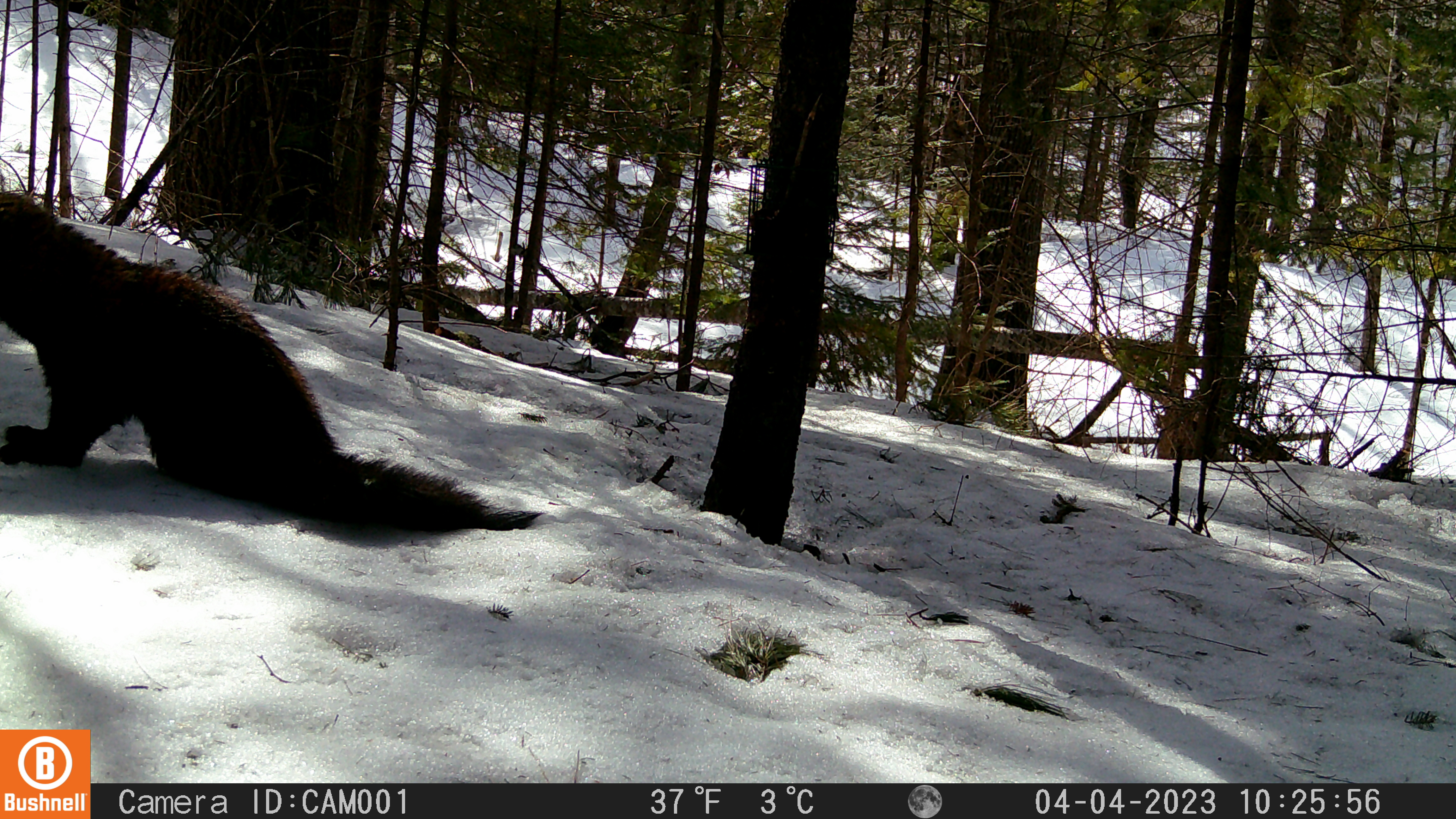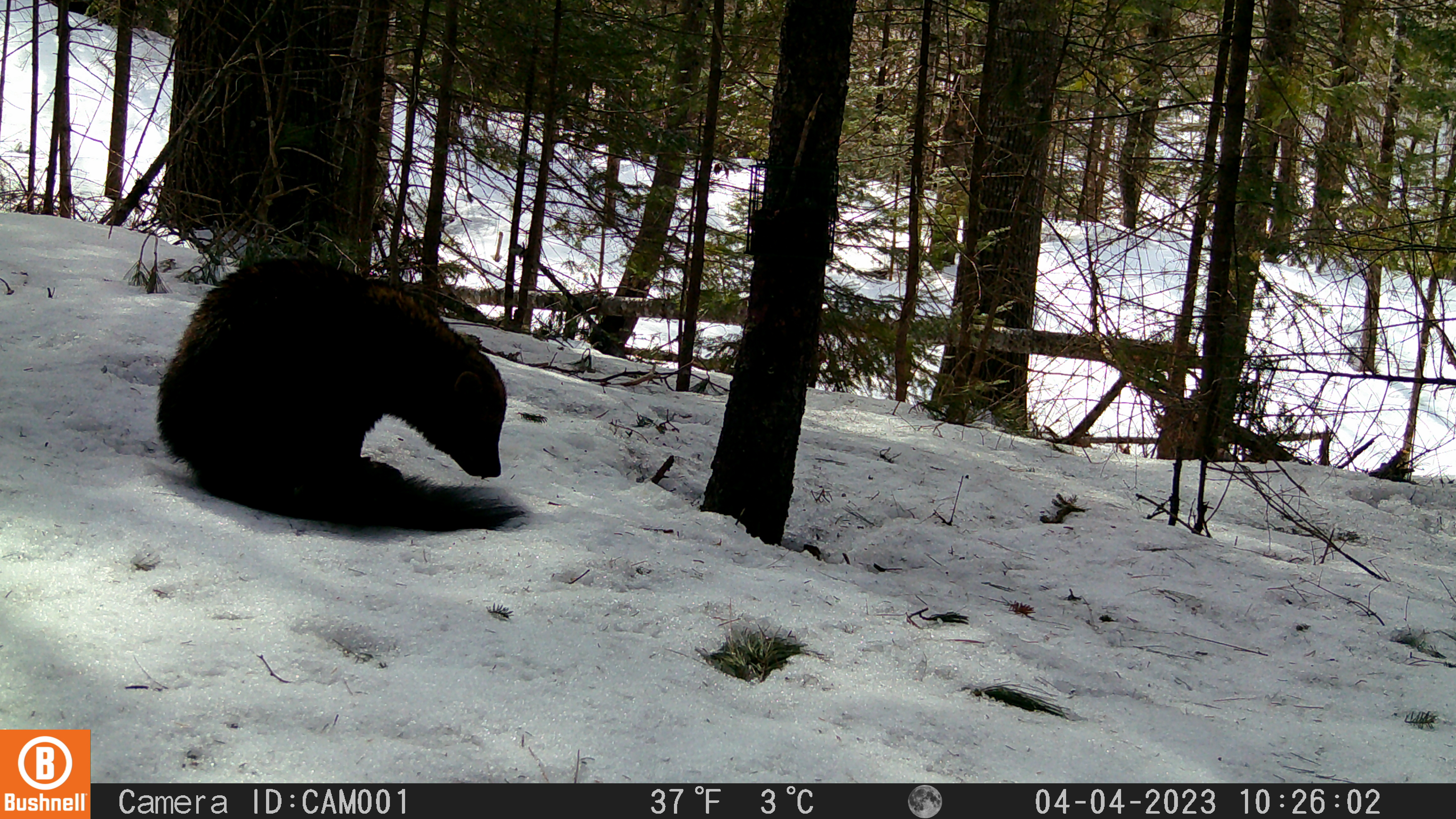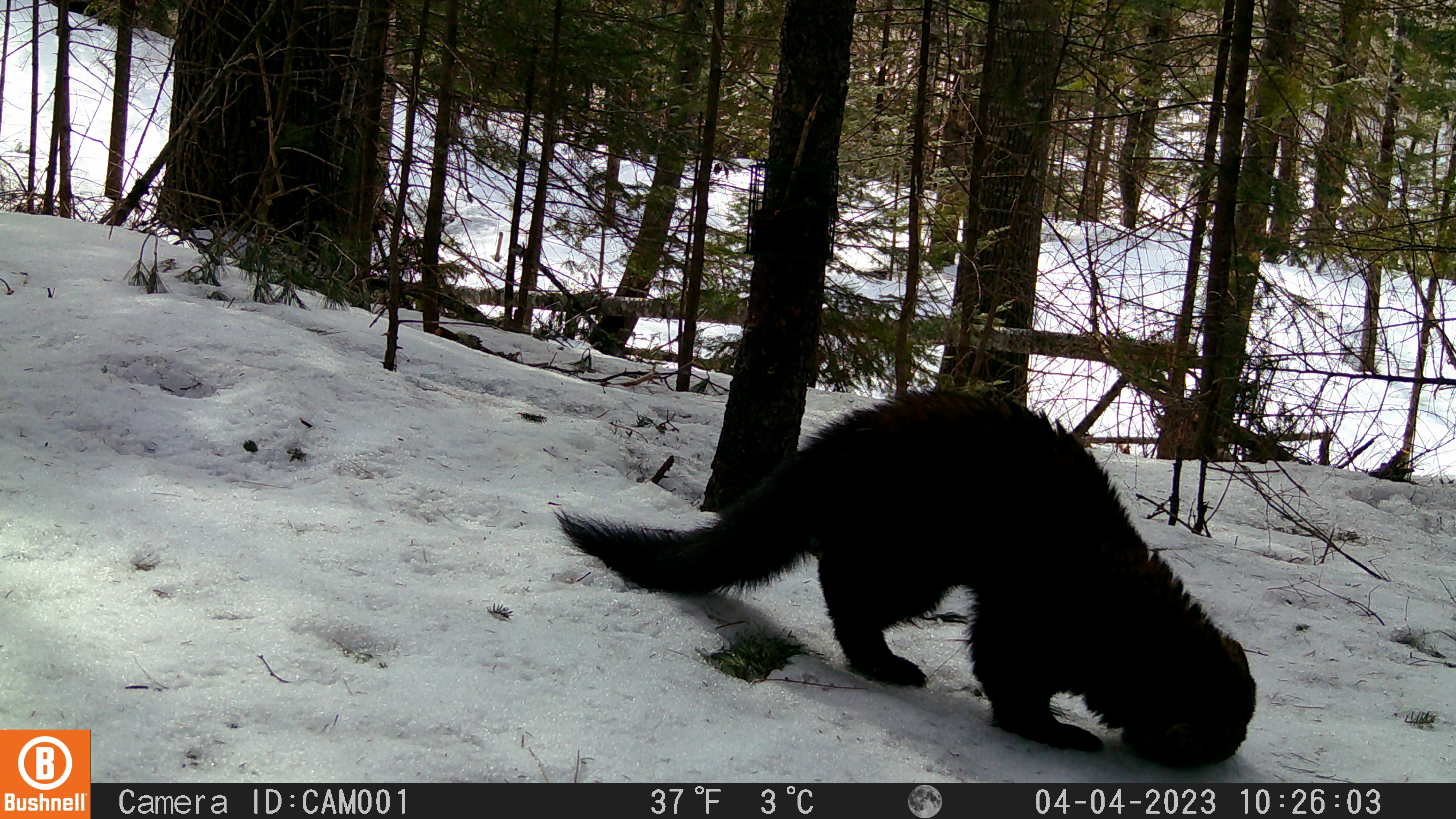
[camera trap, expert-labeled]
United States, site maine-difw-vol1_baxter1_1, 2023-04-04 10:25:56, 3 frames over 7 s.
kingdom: Animalia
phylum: Chordata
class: Mammalia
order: Carnivora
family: Mustelidae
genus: Pekania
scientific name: Pekania pennanti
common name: fisher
Fisher (Pekania pennanti).